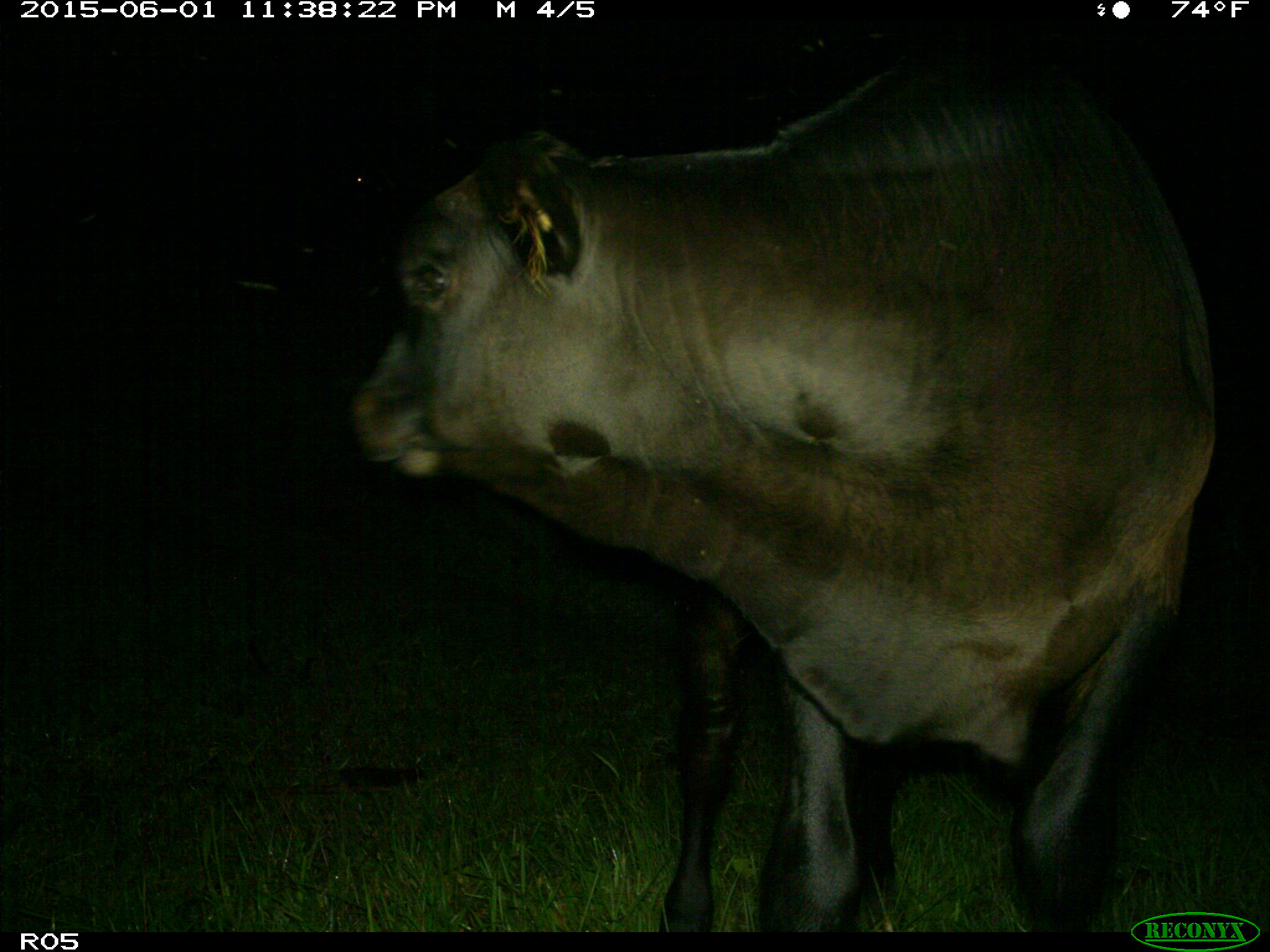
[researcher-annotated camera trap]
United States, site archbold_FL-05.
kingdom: Animalia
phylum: Chordata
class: Mammalia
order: Artiodactyla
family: Bovidae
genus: Bos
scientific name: Bos taurus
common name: domestic cow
Bos taurus (domestic cow).